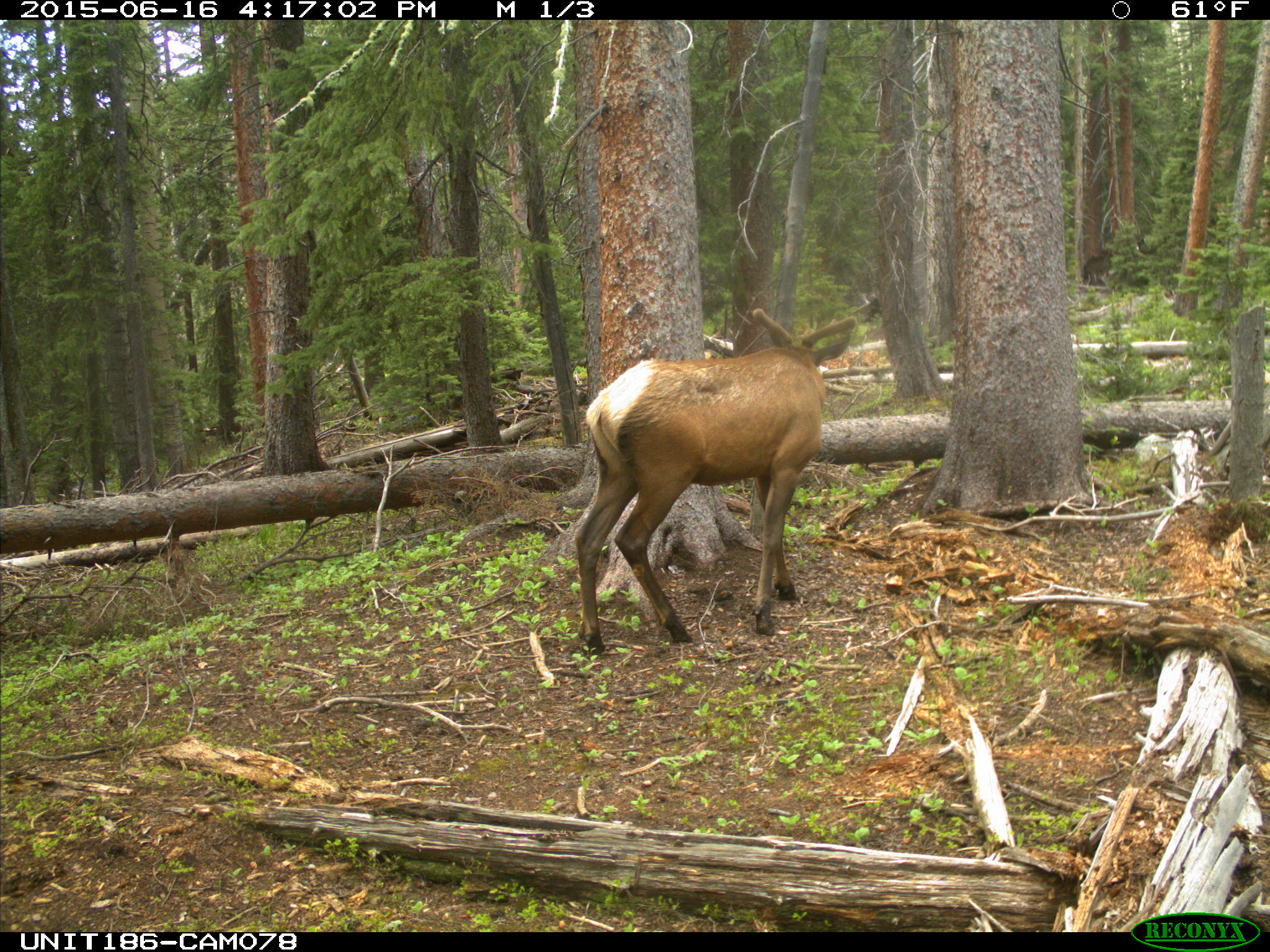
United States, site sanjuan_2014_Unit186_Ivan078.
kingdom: Animalia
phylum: Chordata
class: Mammalia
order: Artiodactyla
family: Cervidae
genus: Cervus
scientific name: Cervus elaphus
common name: red deer